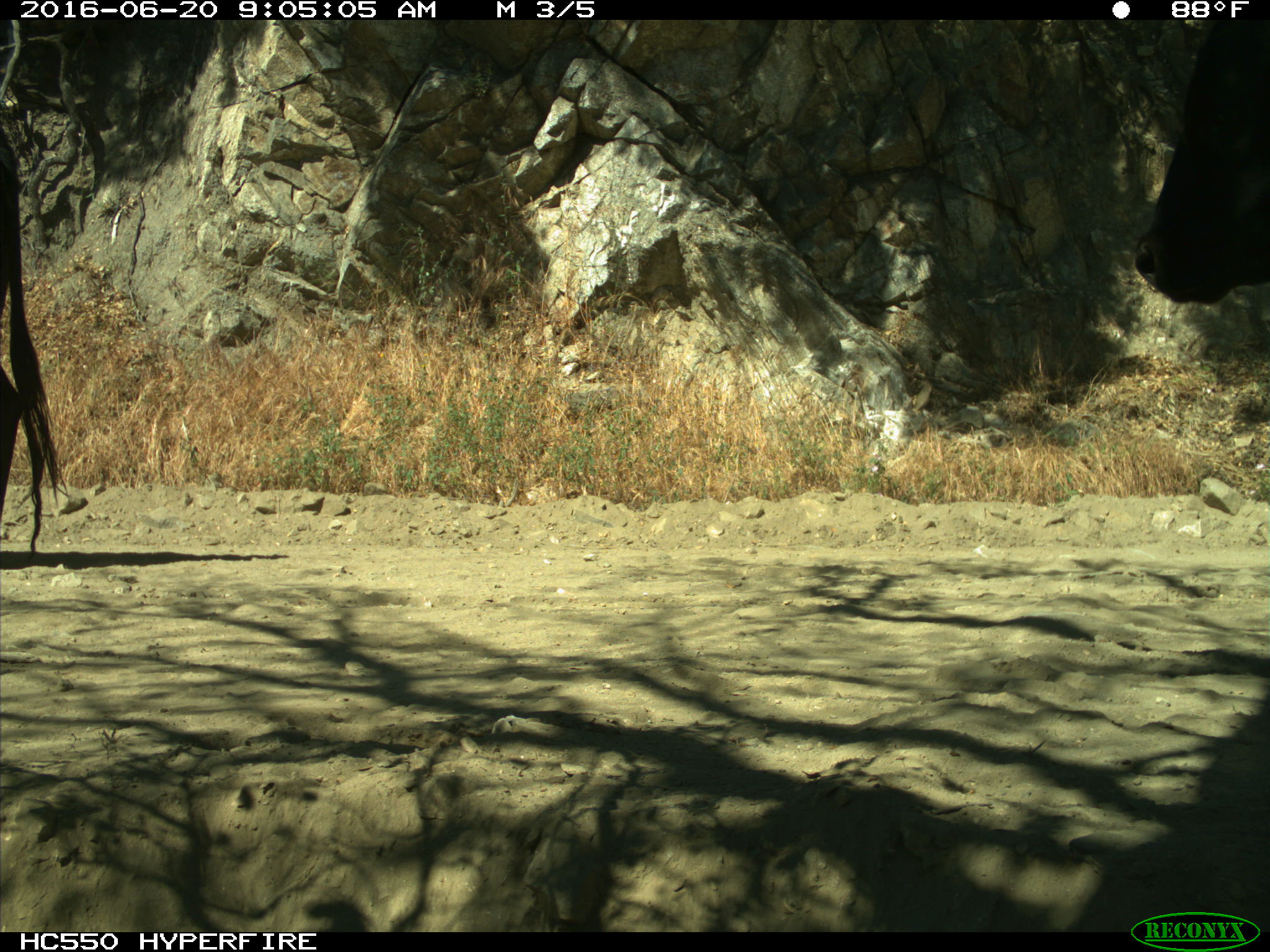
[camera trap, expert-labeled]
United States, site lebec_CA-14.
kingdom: Animalia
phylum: Chordata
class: Mammalia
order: Artiodactyla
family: Bovidae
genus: Bos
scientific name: Bos taurus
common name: domestic cow